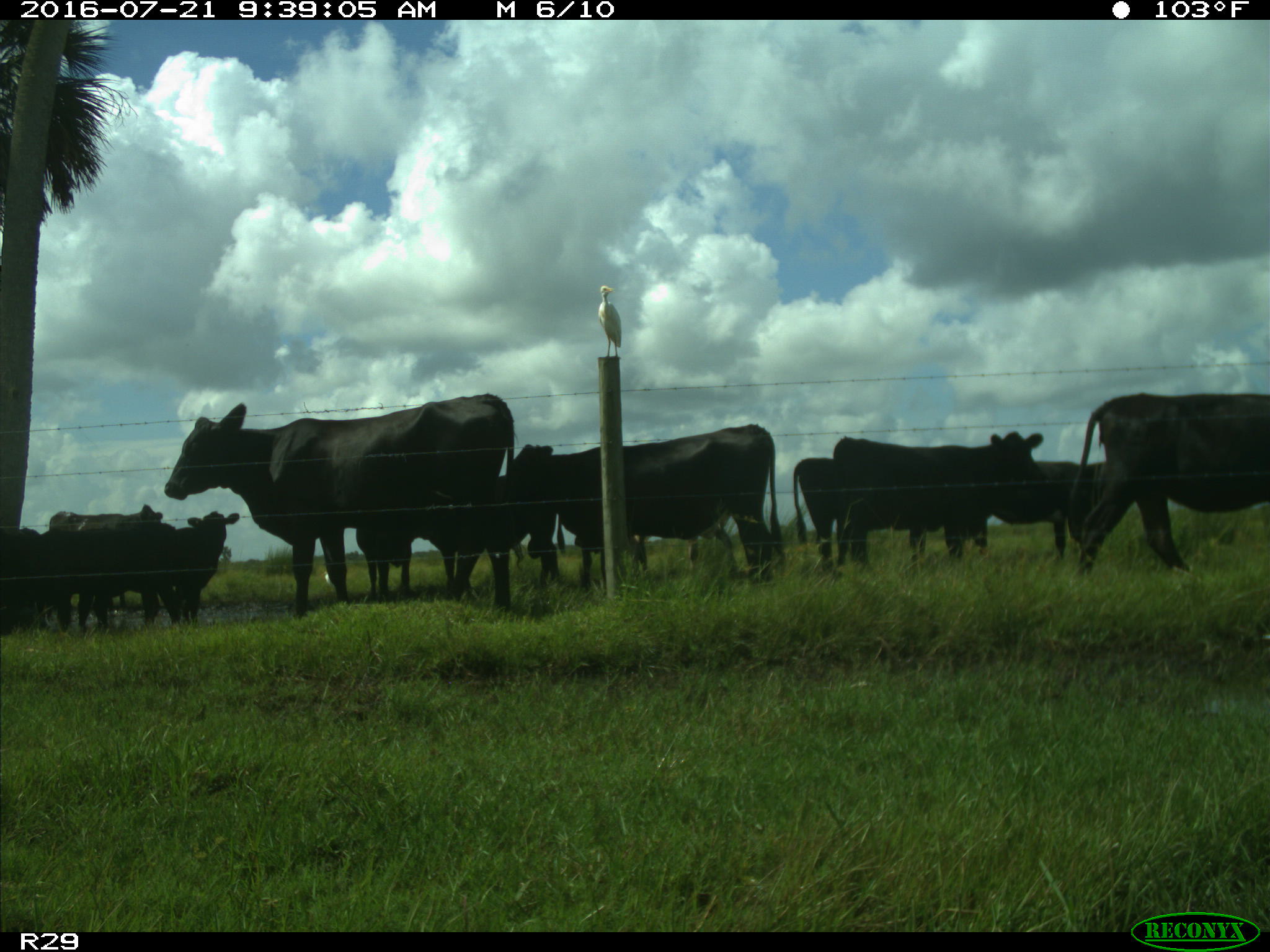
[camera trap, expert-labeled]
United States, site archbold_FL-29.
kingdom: Animalia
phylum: Chordata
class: Mammalia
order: Artiodactyla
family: Bovidae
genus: Bos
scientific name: Bos taurus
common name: domestic cow